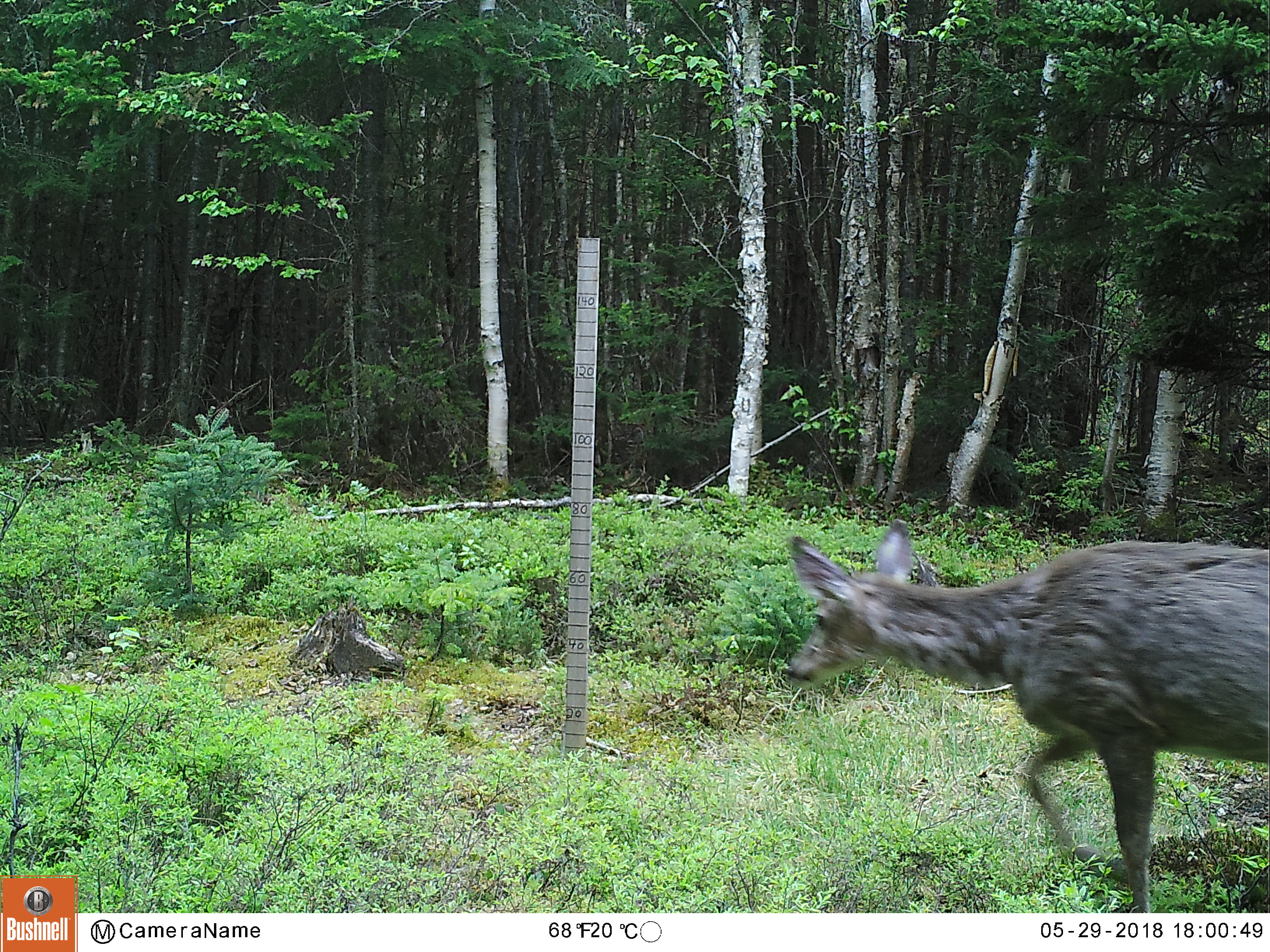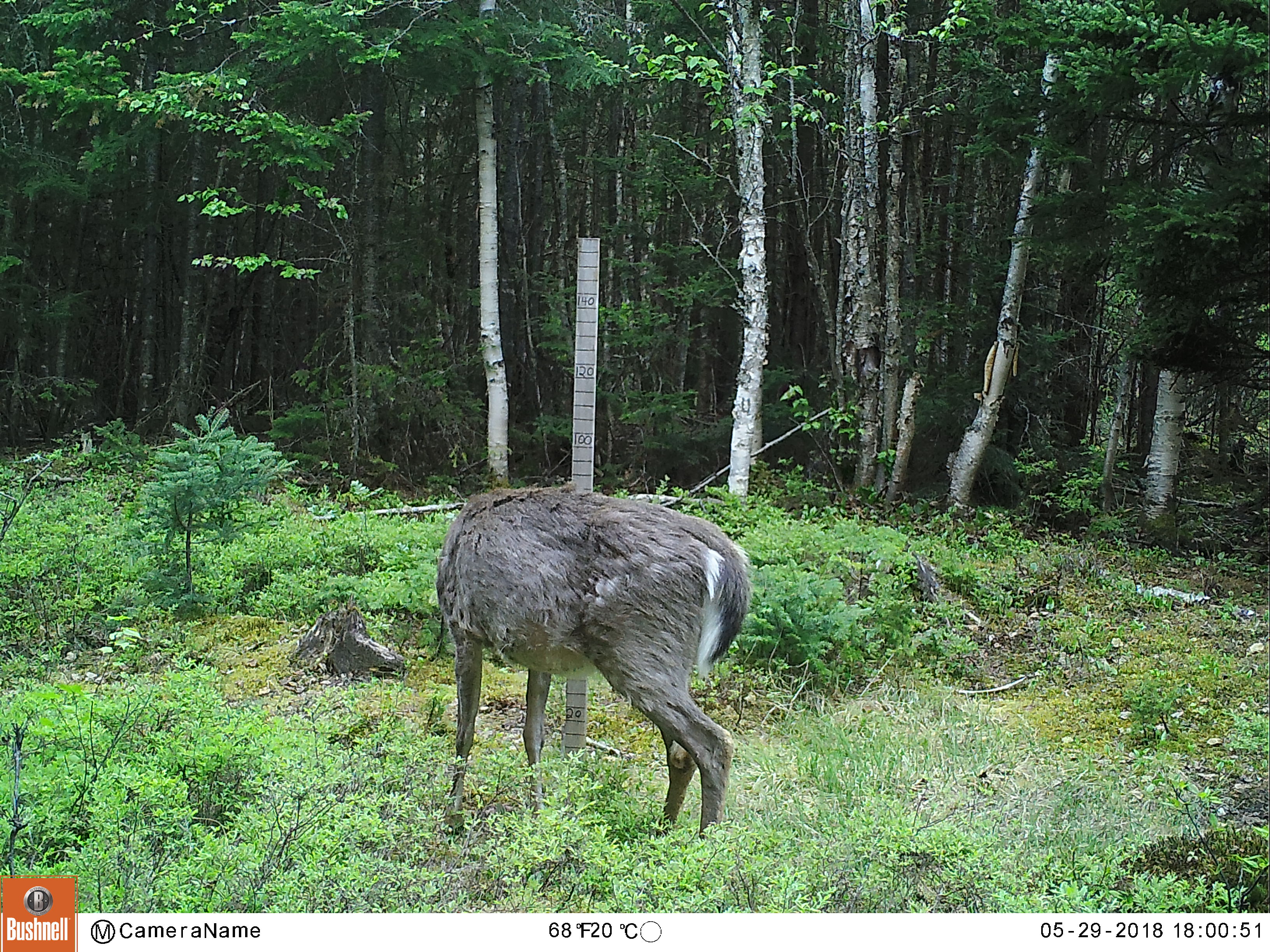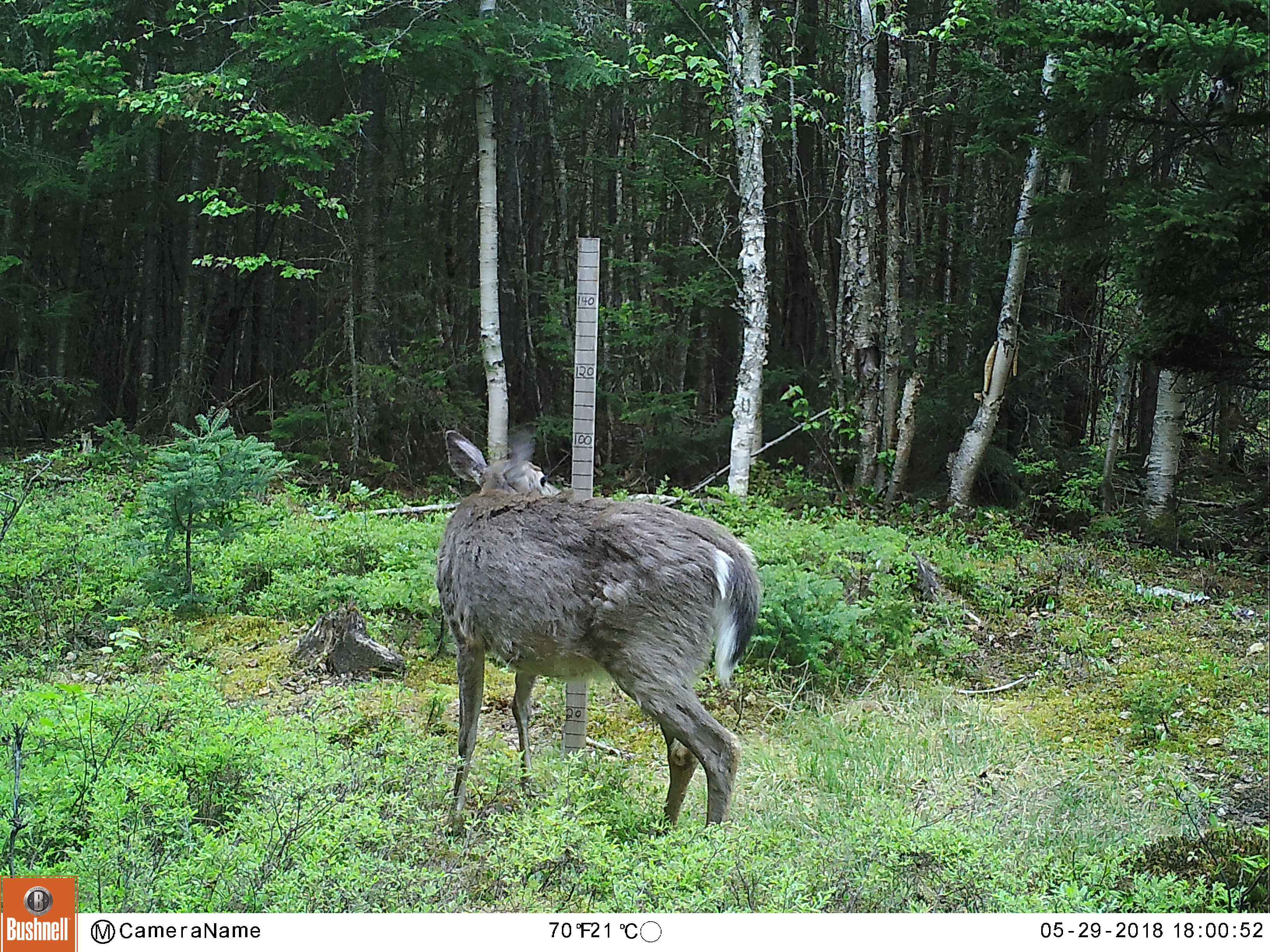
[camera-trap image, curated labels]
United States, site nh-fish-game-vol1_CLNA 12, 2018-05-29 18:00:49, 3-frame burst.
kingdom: Animalia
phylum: Chordata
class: Mammalia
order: Artiodactyla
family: Cervidae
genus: Odocoileus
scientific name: Odocoileus virginianus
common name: white-tailed deer